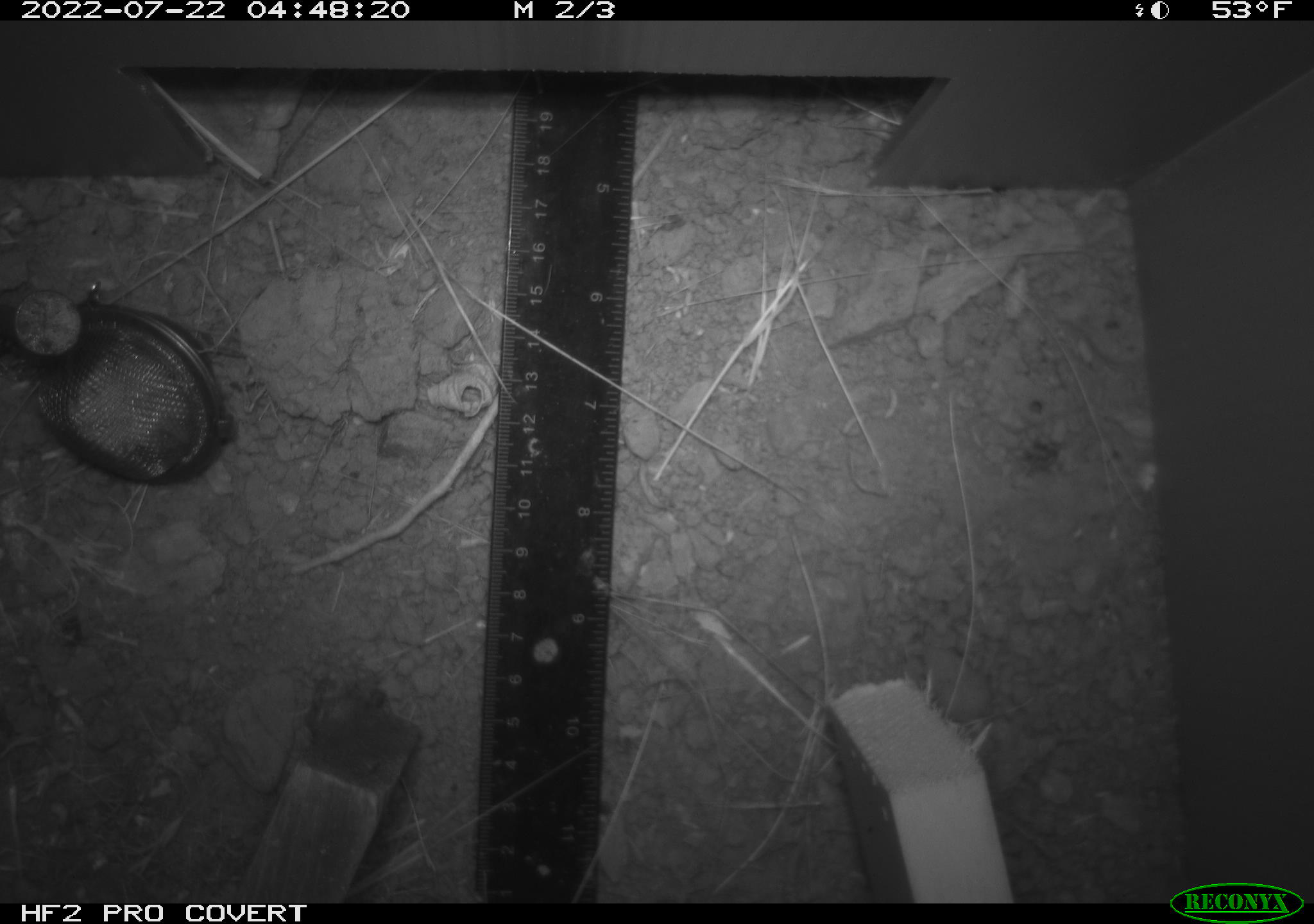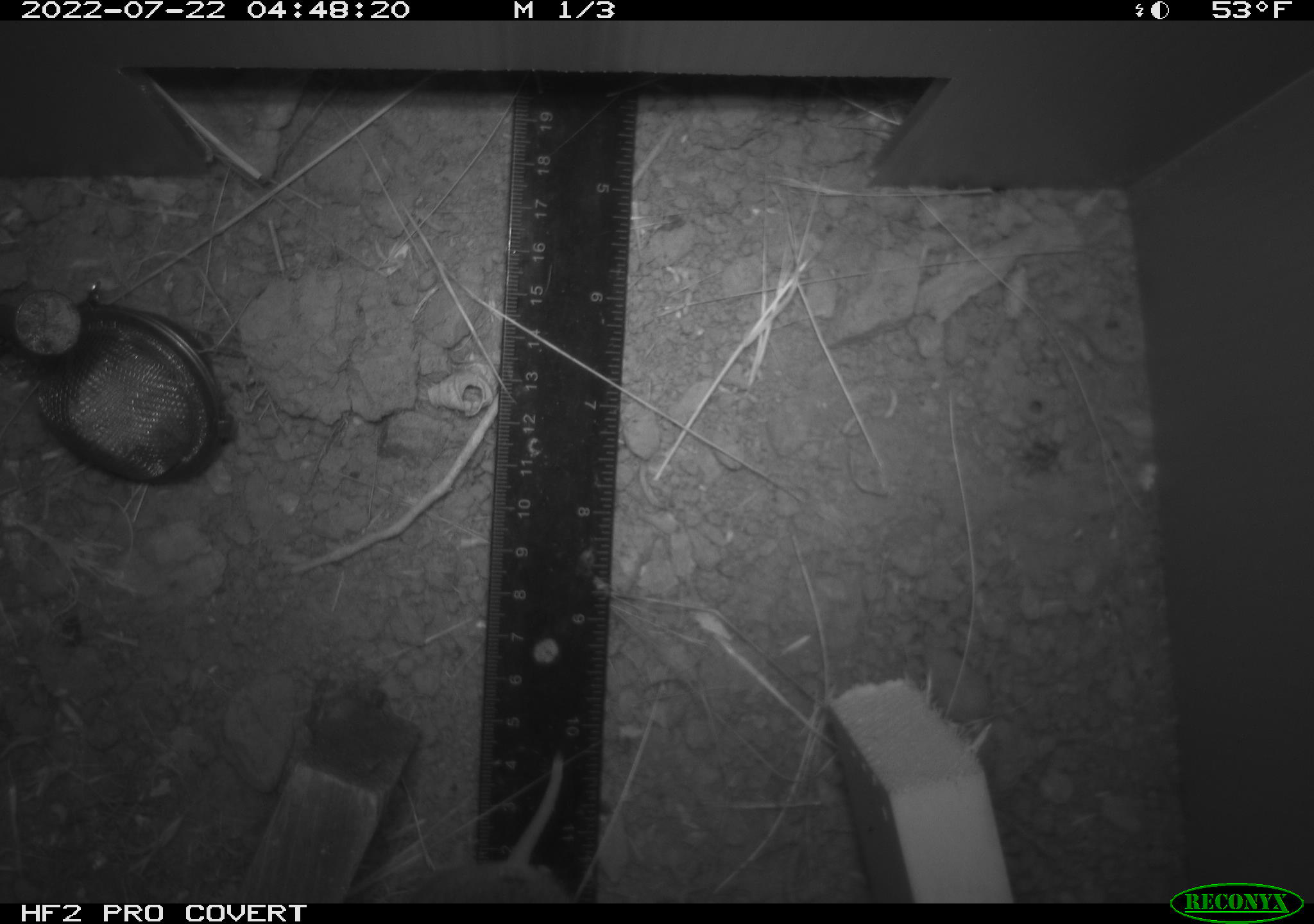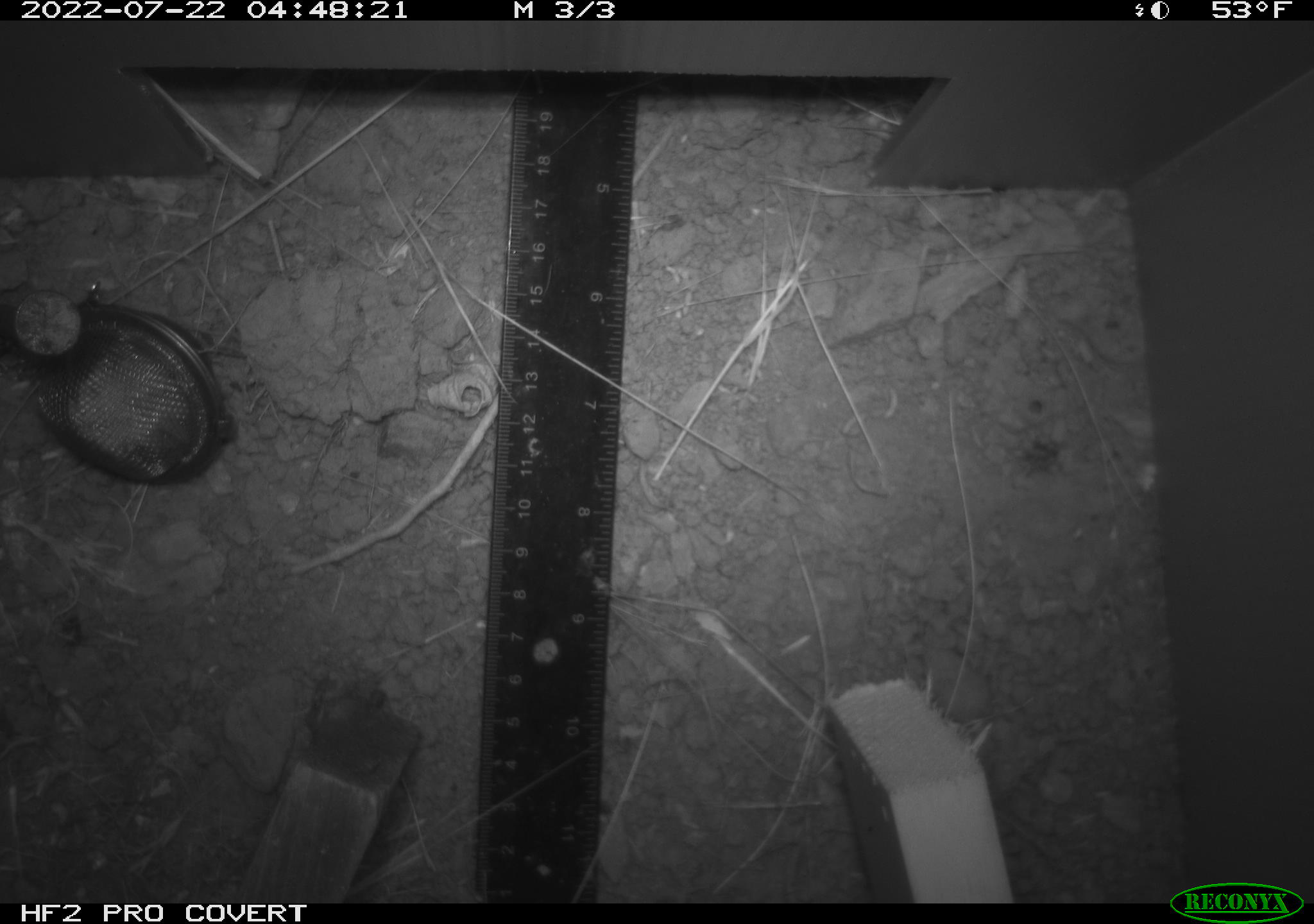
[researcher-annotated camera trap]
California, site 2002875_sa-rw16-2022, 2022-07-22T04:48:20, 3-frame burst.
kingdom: Animalia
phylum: Chordata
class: Mammalia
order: Rodentia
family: Cricetidae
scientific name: Arvicolinae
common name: voles, lemmings, and muskrats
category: arvicolinae subfamily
Arvicolinae subfamily (voles, lemmings, and muskrats) (Arvicolinae).